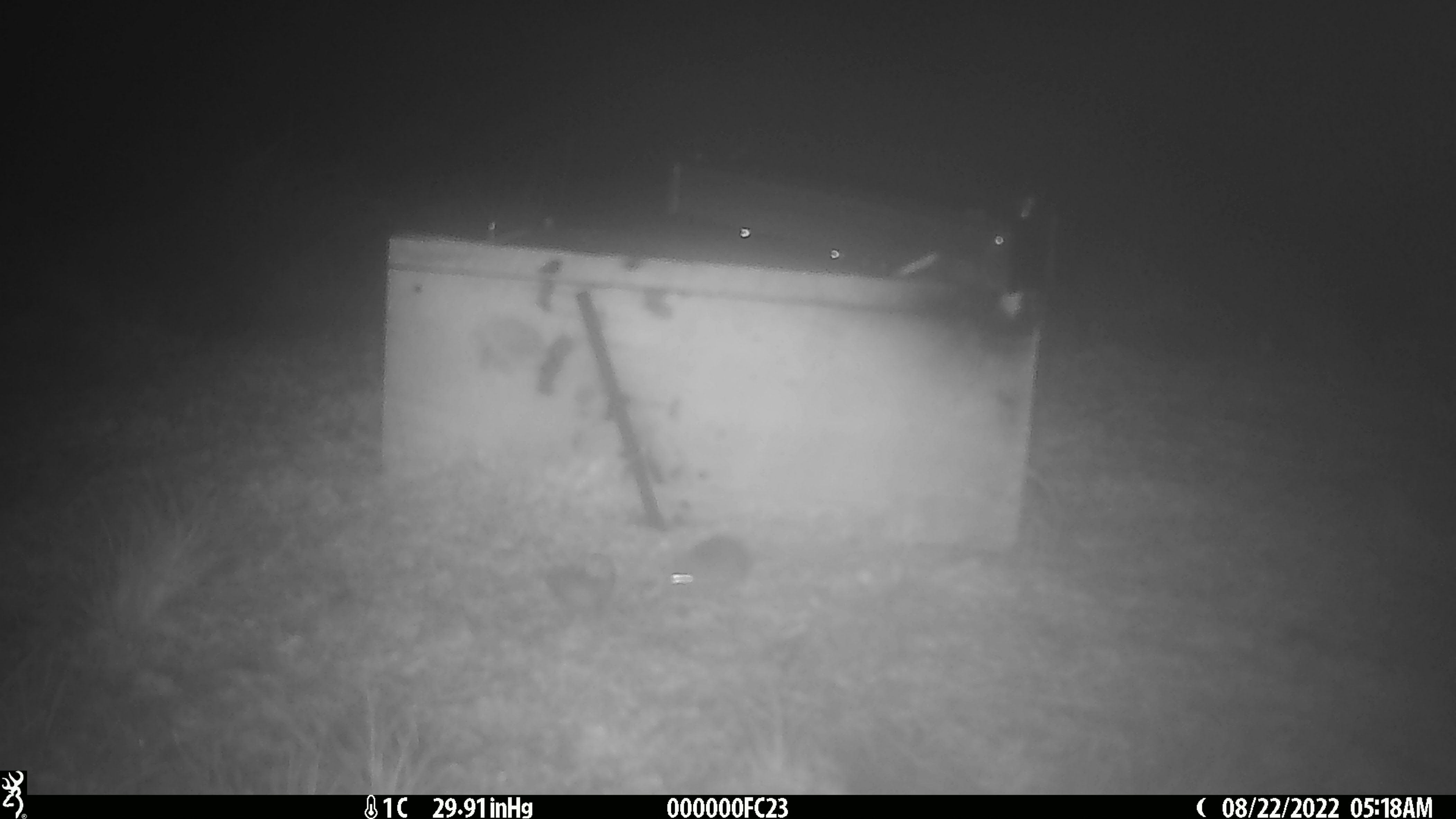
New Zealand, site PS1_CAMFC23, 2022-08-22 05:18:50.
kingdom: Animalia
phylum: Chordata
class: Mammalia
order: Rodentia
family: Muridae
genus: Mus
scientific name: Mus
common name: mouse